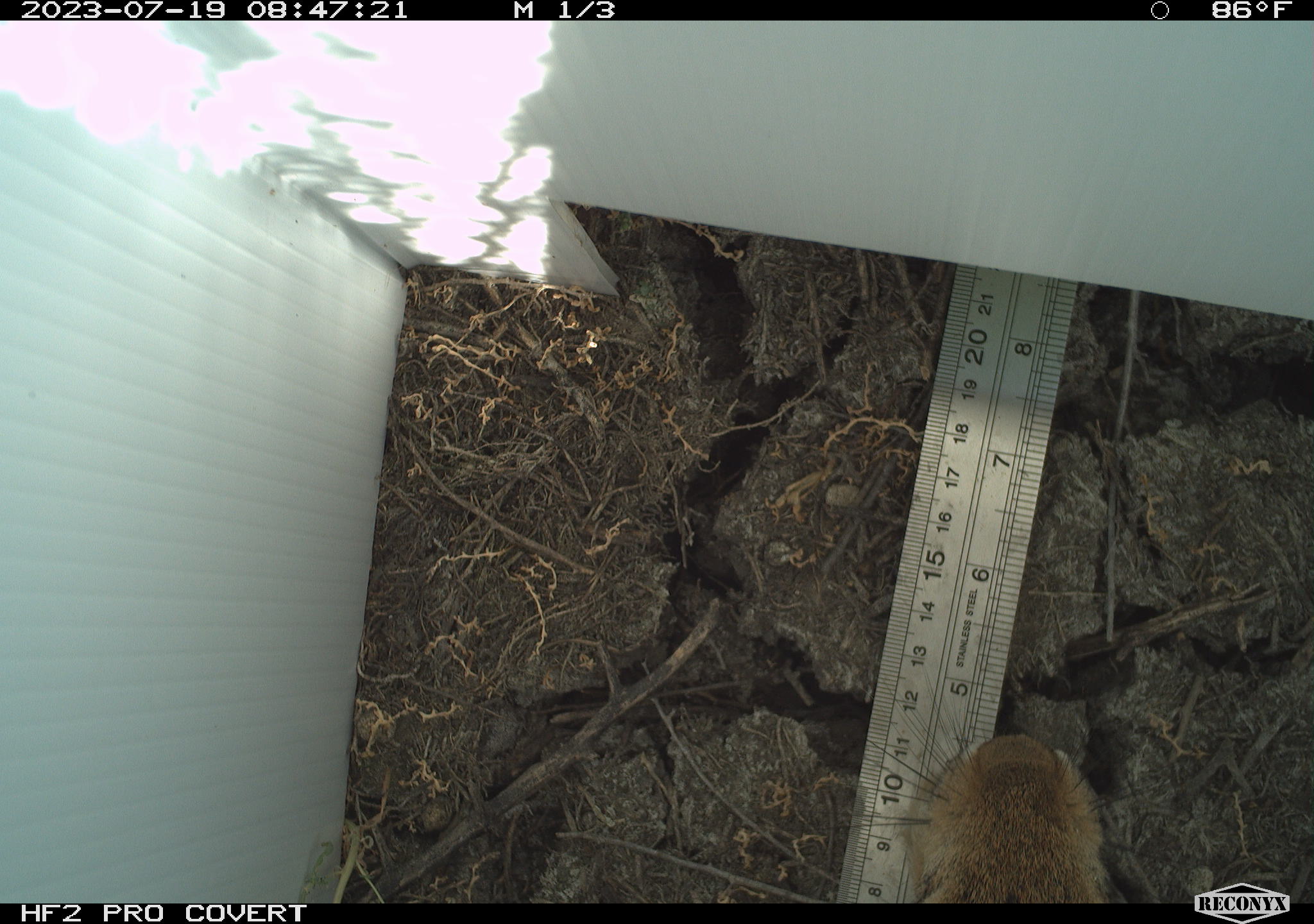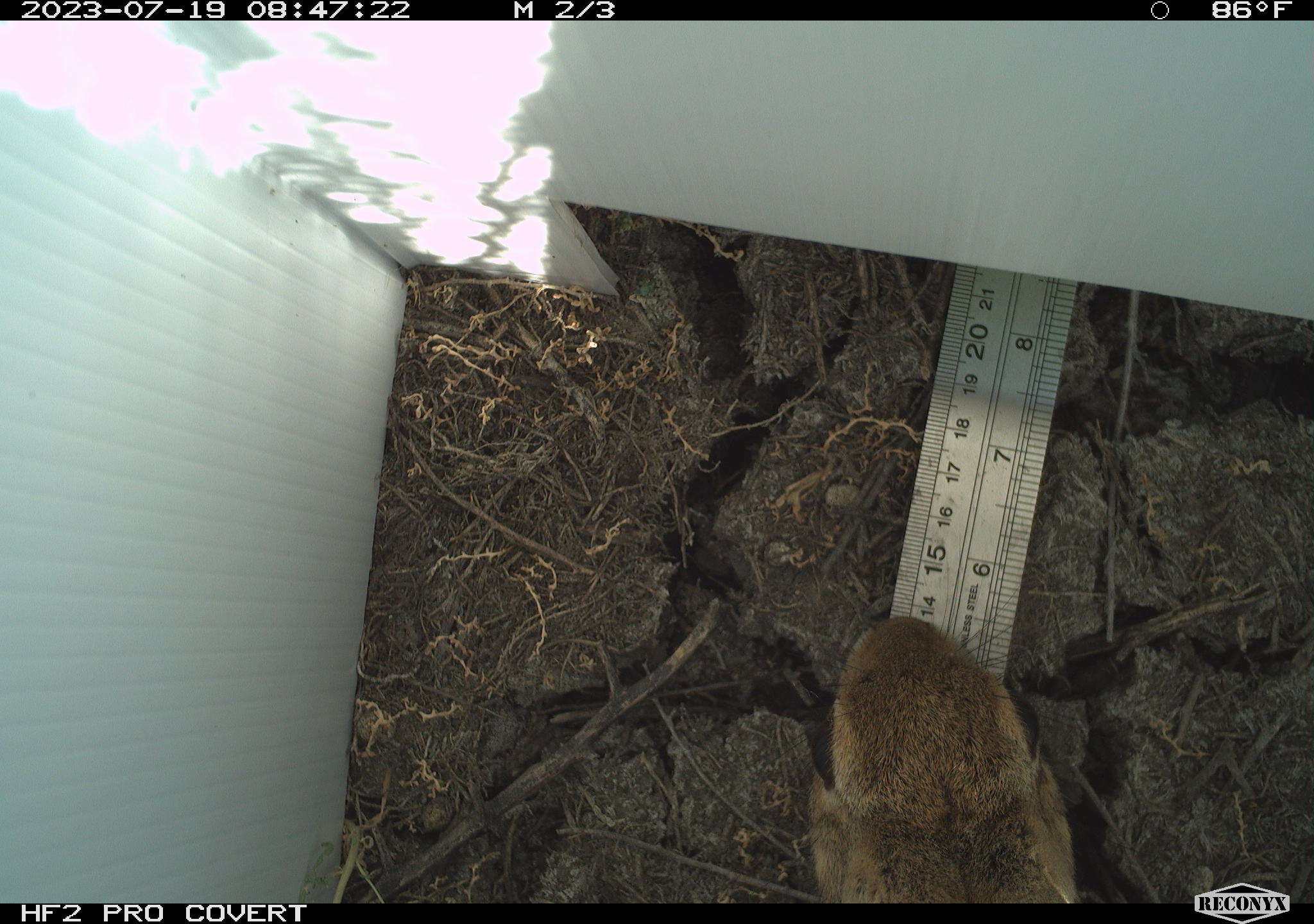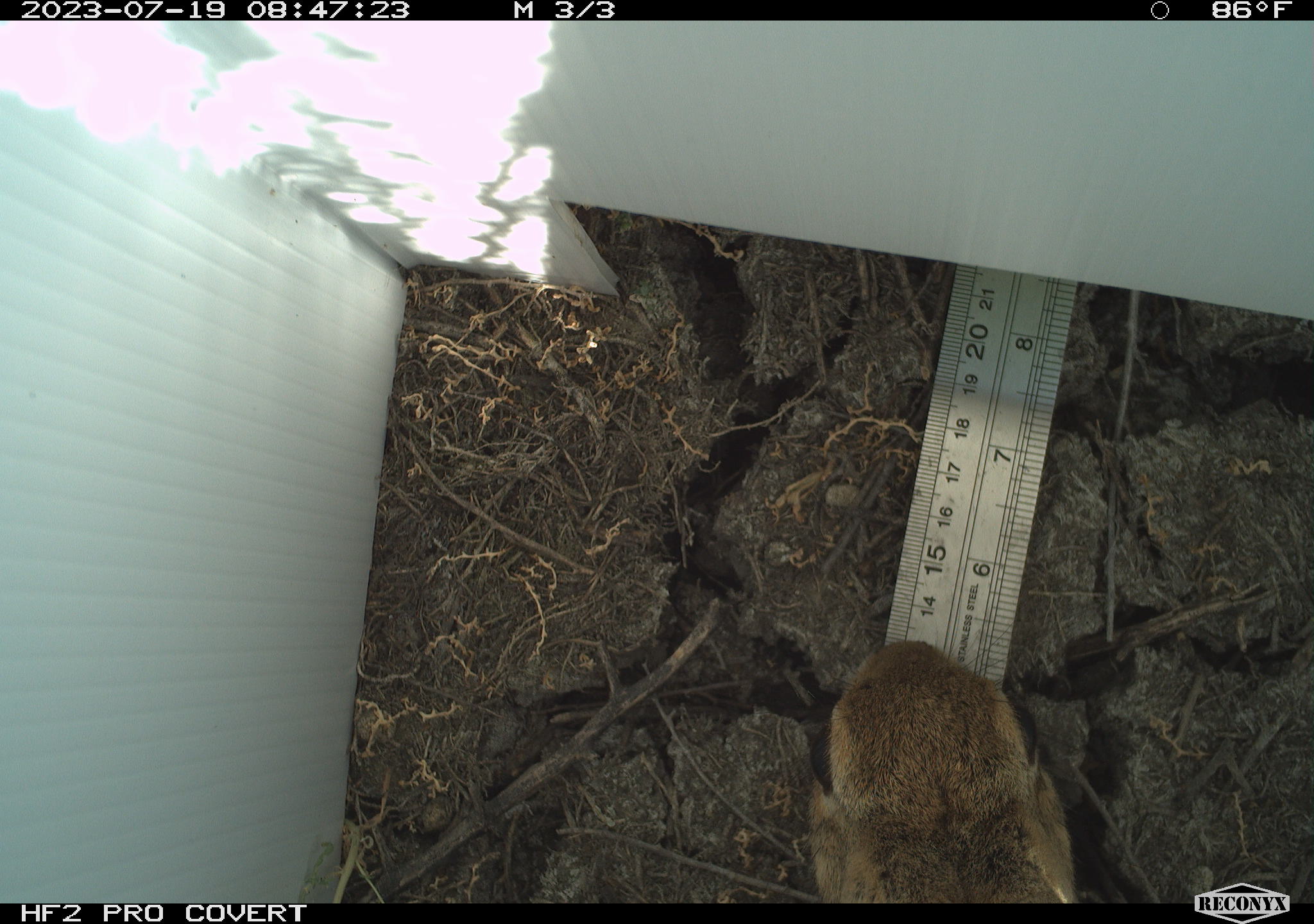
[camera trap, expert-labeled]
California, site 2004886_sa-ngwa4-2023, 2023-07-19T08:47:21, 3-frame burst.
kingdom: Animalia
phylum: Chordata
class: Mammalia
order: Lagomorpha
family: Leporidae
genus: Sylvilagus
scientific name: Sylvilagus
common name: cottontail rabbits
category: sylvilagus species